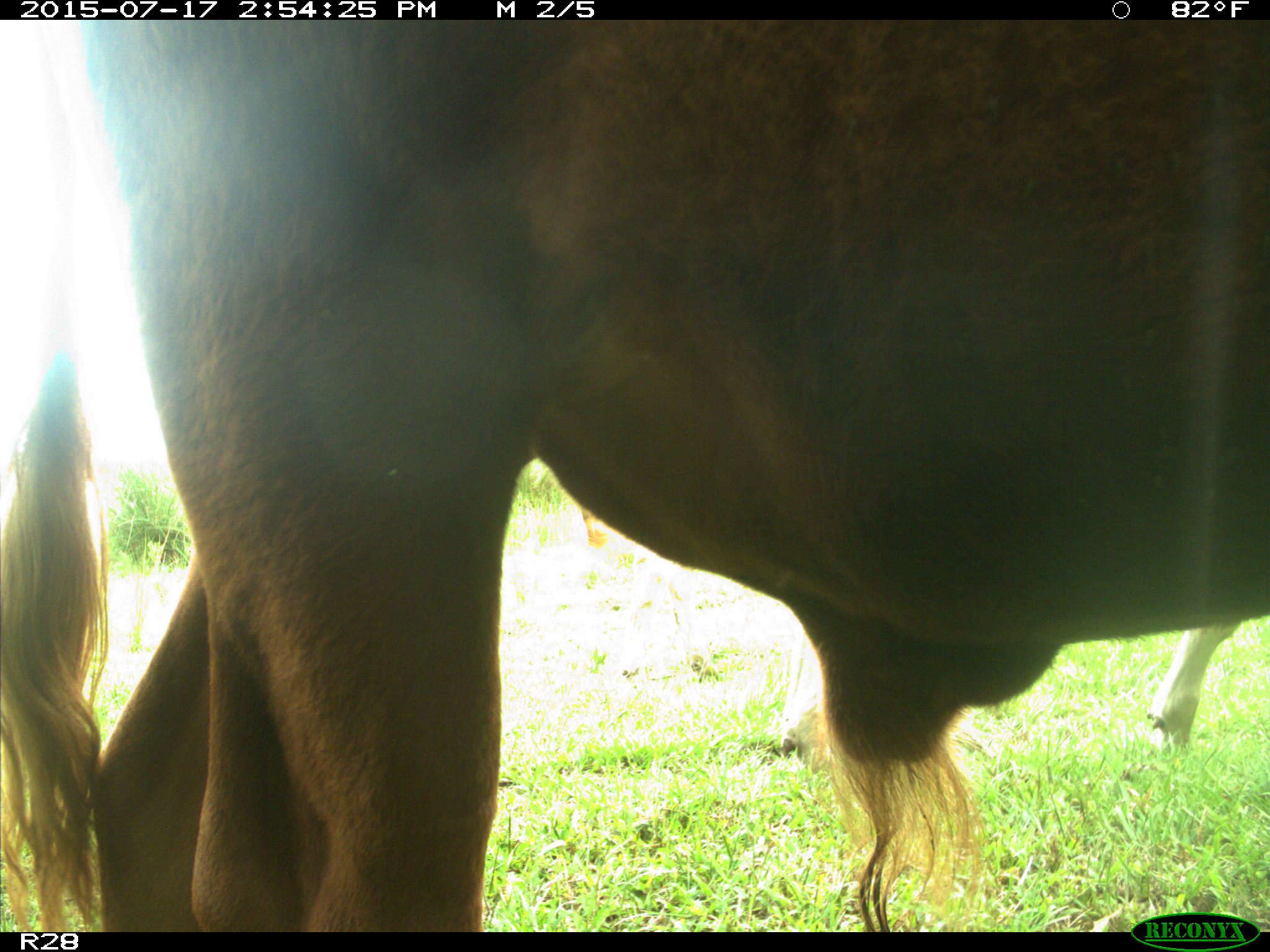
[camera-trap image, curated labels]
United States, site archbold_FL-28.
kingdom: Animalia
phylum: Chordata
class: Mammalia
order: Artiodactyla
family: Bovidae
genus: Bos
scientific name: Bos taurus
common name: domestic cow